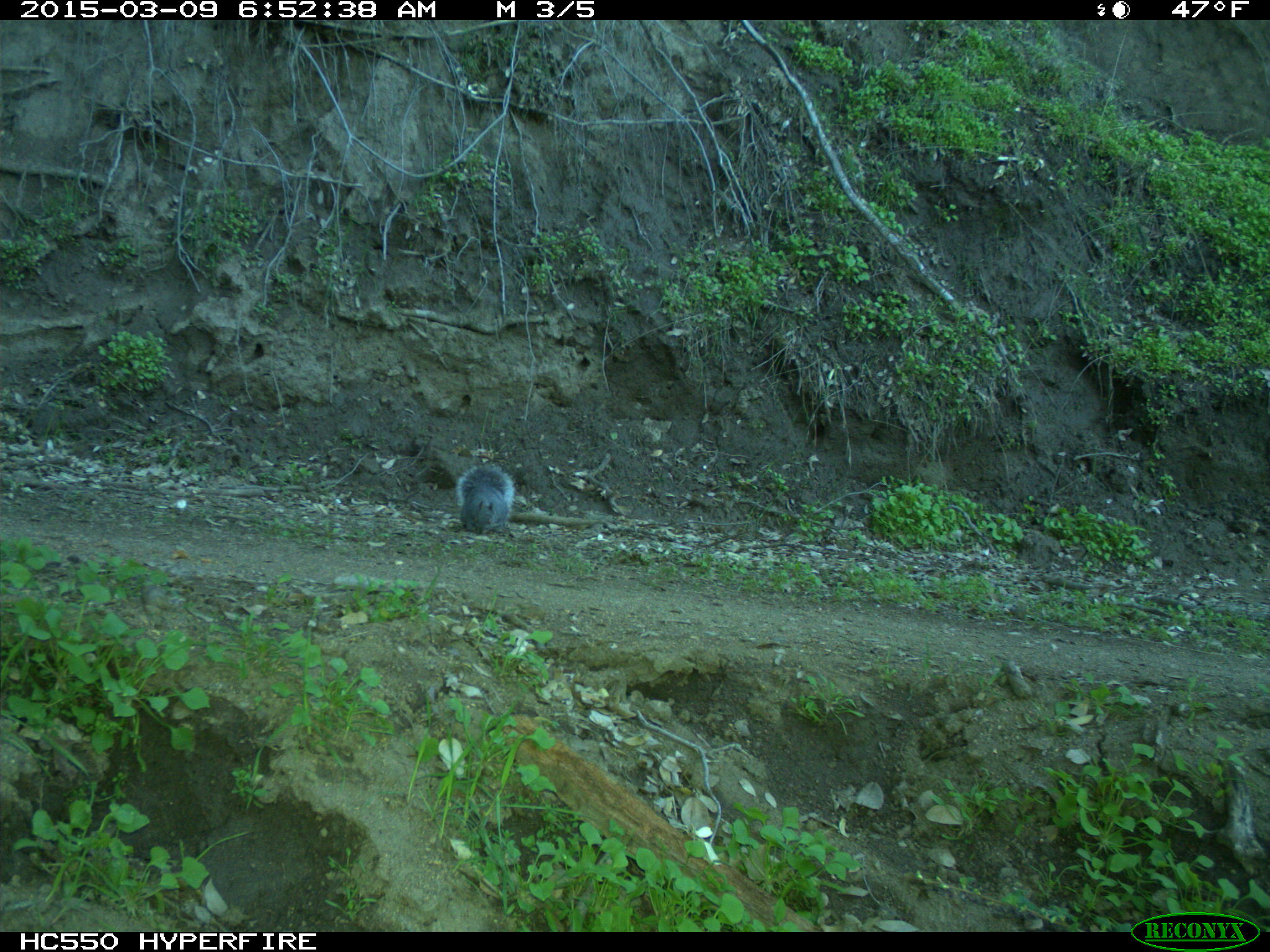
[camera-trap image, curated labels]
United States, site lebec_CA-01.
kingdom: Animalia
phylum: Chordata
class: Mammalia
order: Rodentia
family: Sciuridae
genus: Sciurus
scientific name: Sciurus carolinensis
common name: eastern gray squirrel